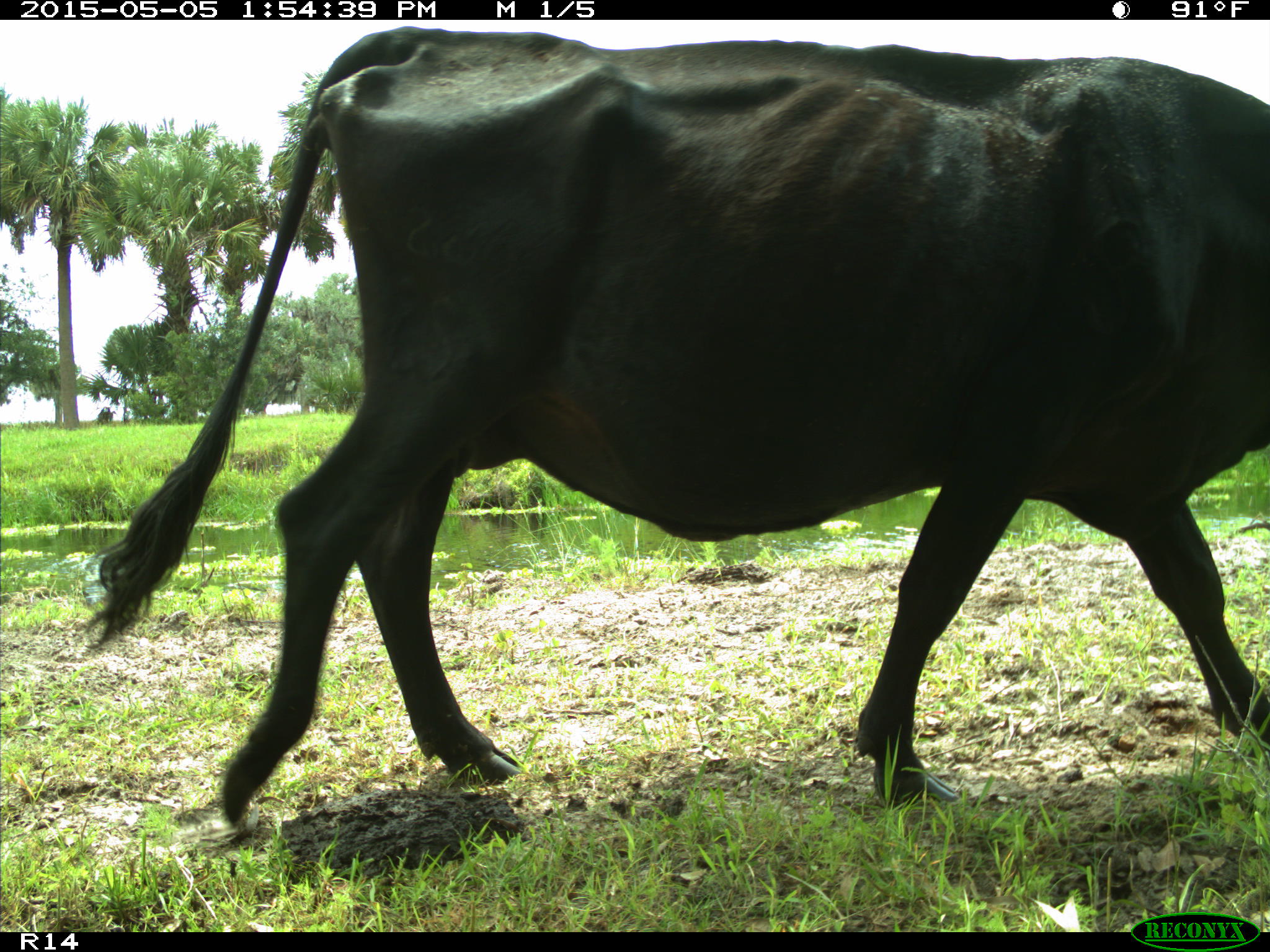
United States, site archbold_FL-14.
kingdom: Animalia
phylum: Chordata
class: Mammalia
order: Artiodactyla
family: Bovidae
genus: Bos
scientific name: Bos taurus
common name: domestic cow